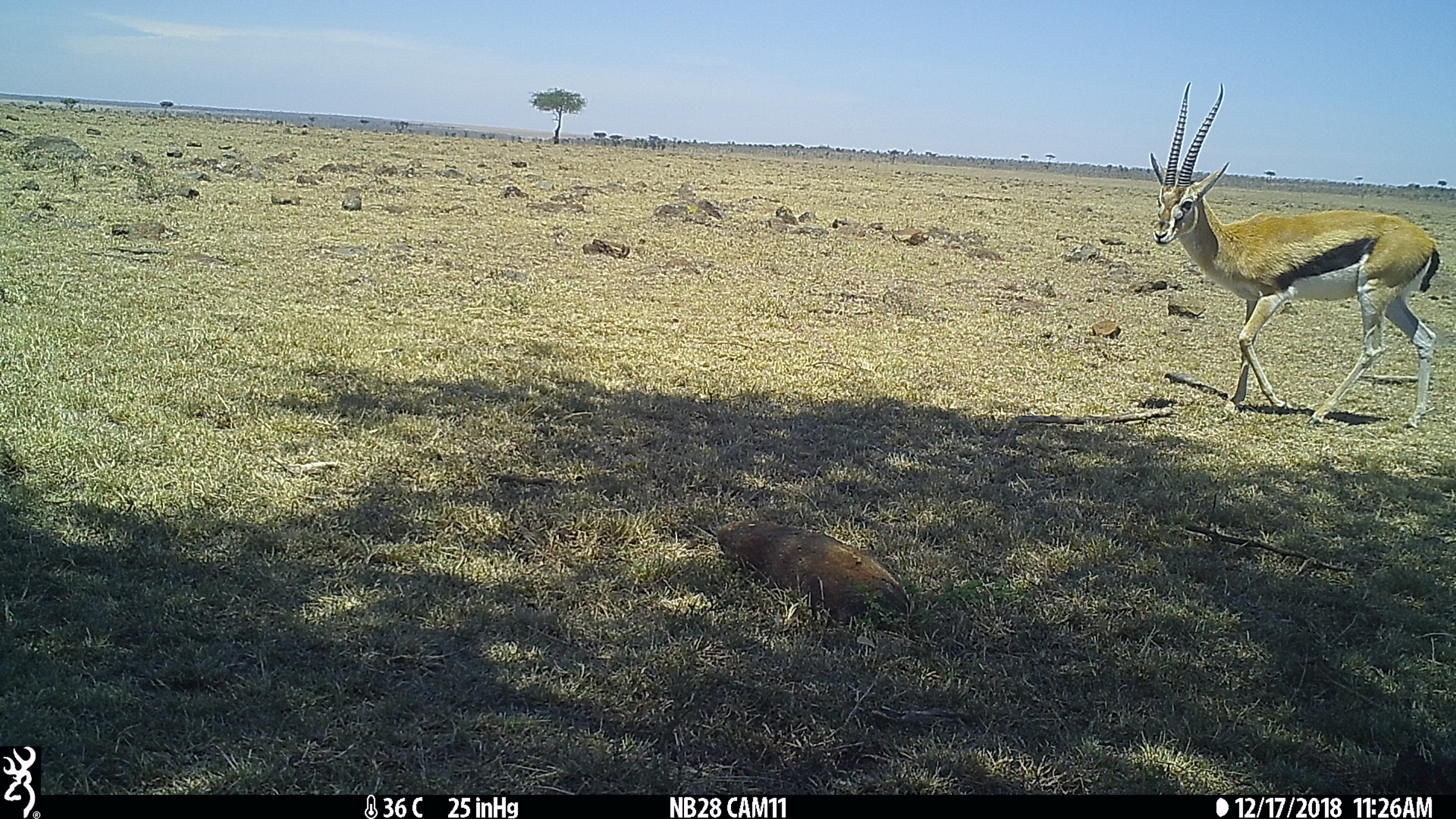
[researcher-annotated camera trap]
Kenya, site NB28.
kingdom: Animalia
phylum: Chordata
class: Mammalia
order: Artiodactyla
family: Bovidae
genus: Eudorcas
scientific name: Eudorcas thomsonii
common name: thomon's gazelle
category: gazelle thomsons